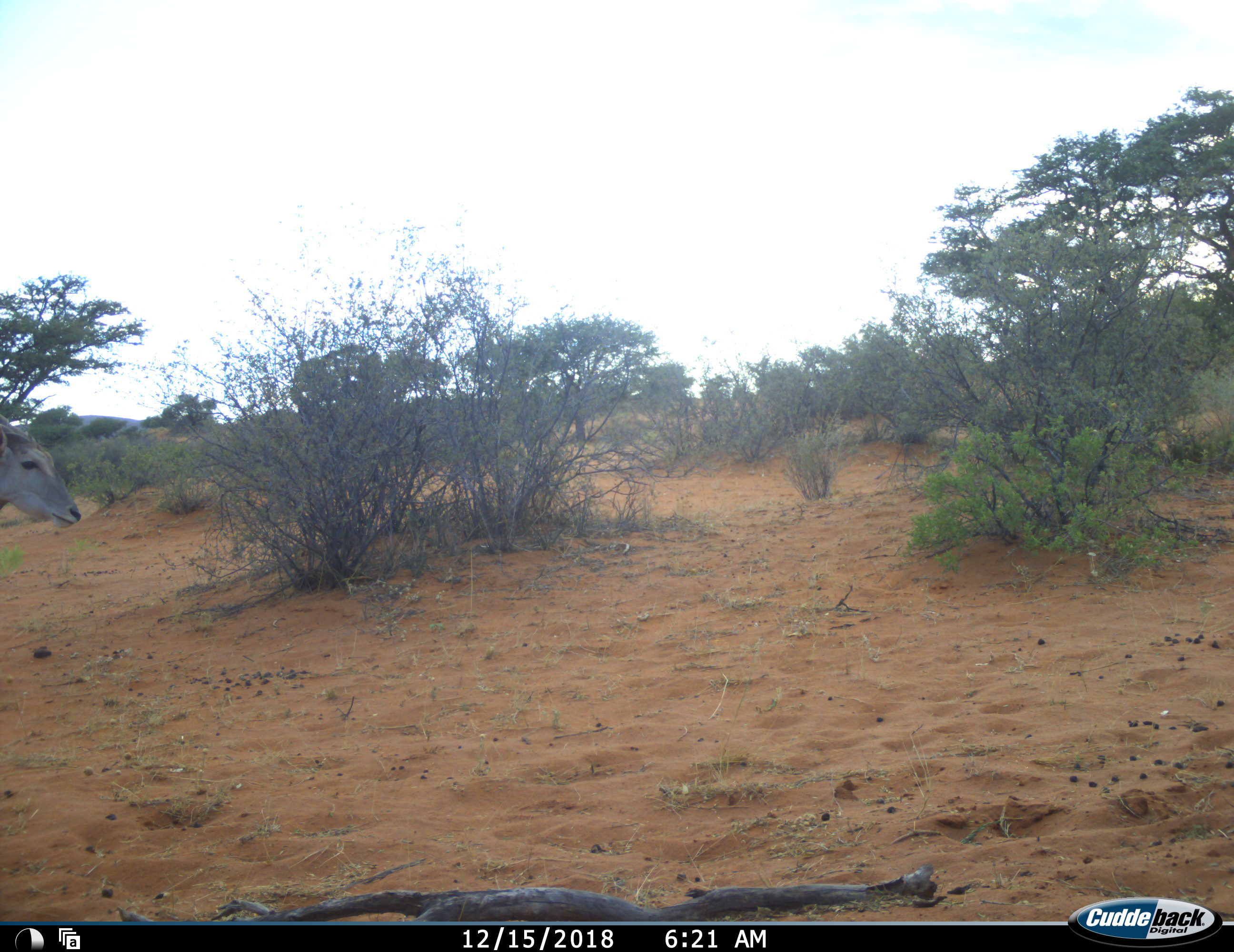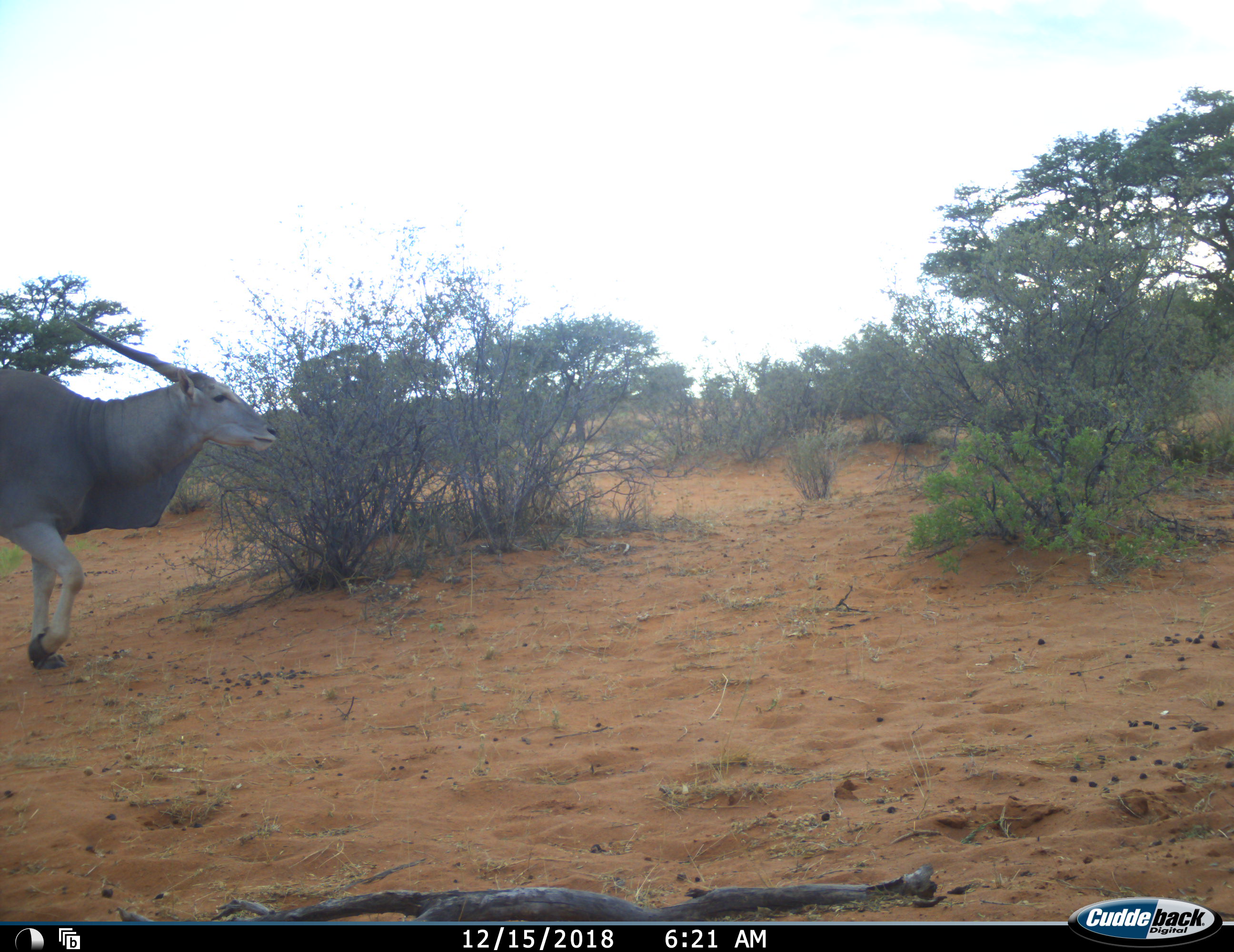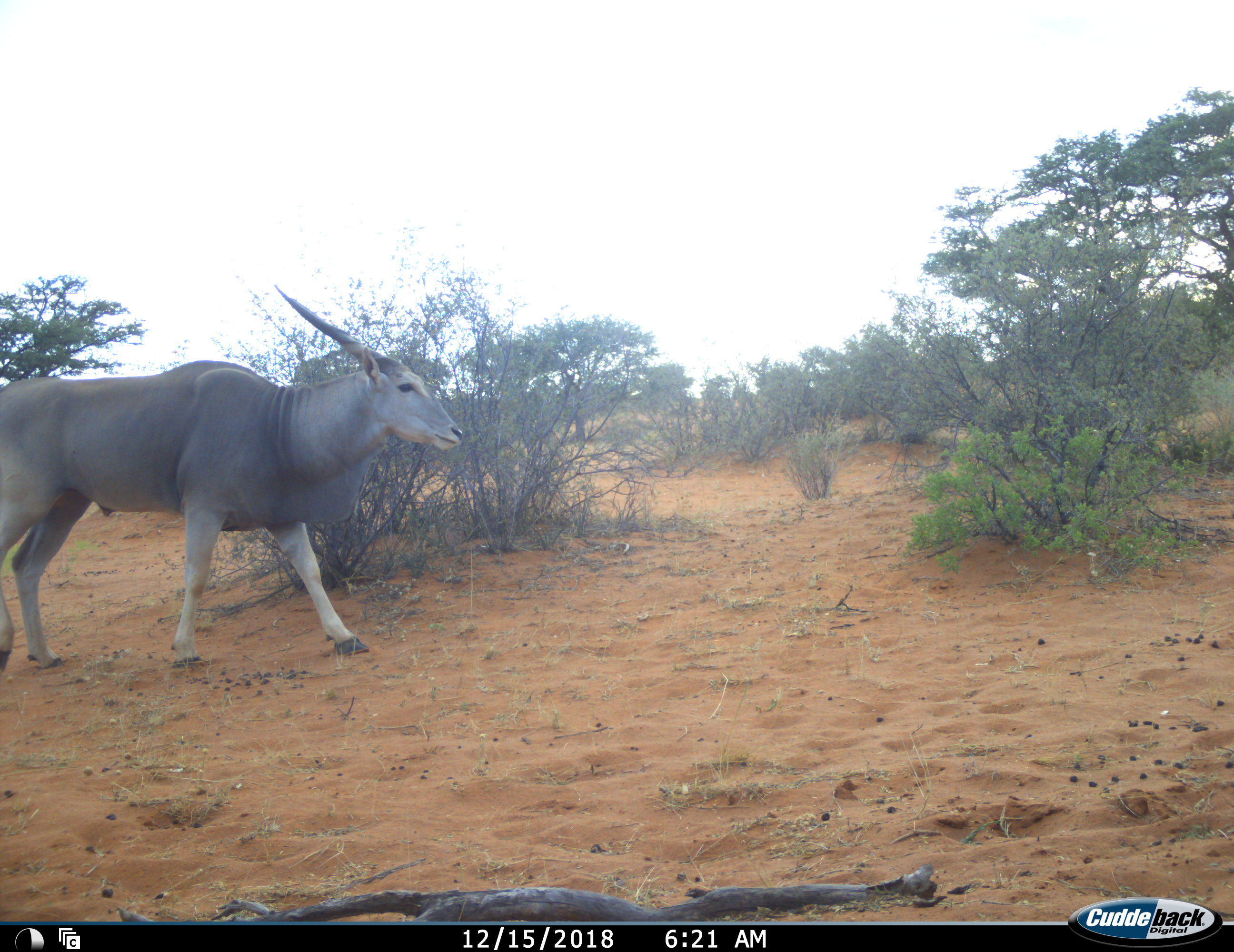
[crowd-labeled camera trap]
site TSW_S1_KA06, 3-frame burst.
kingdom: Animalia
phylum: Chordata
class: Mammalia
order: Artiodactyla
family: Bovidae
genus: Tragelaphus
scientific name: Tragelaphus oryx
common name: eland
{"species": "eland (Tragelaphus oryx)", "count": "1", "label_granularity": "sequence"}